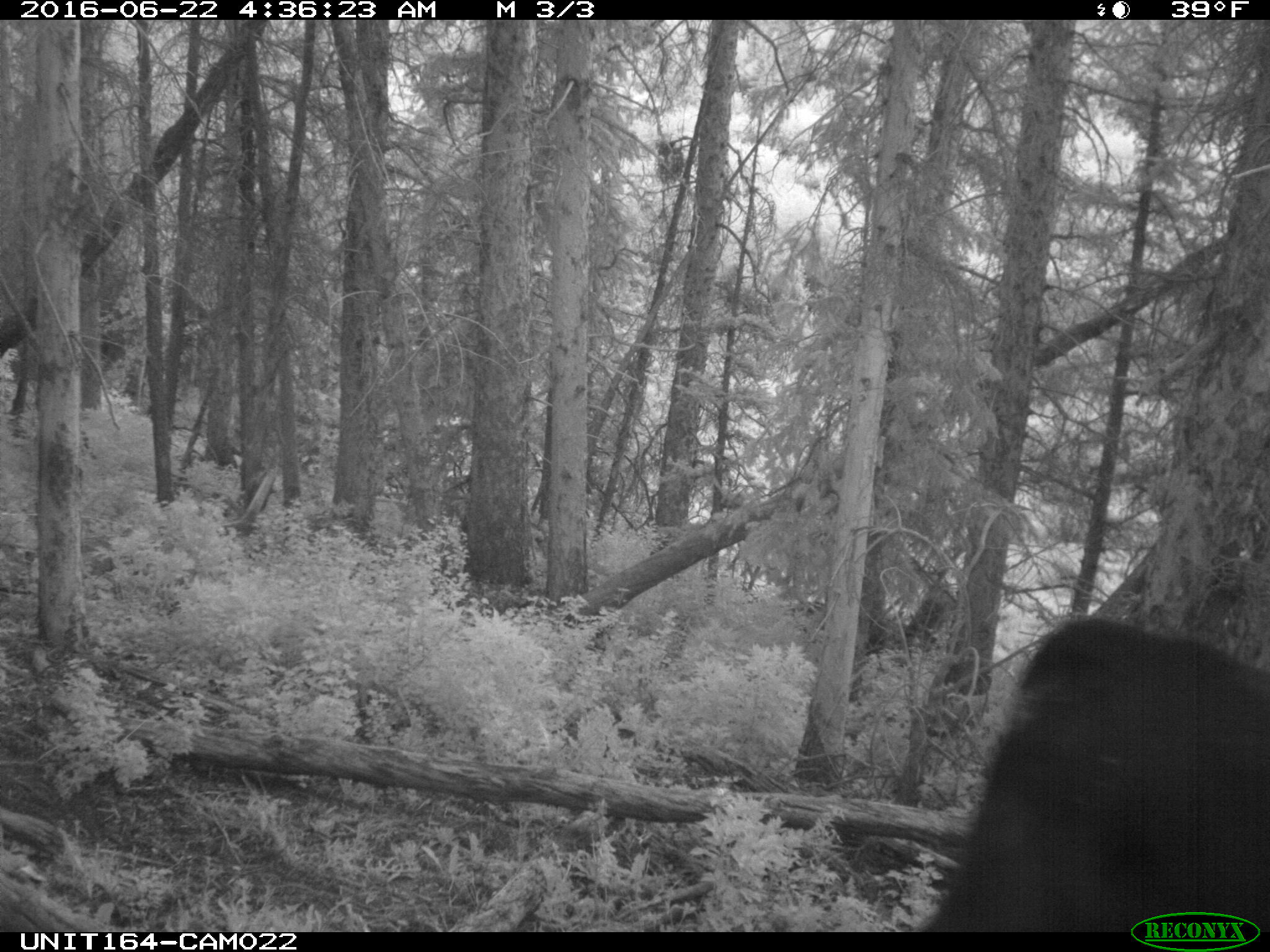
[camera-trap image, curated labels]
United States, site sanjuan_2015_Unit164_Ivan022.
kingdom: Animalia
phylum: Chordata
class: Mammalia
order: Artiodactyla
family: Bovidae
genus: Bos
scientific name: Bos taurus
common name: domestic cow